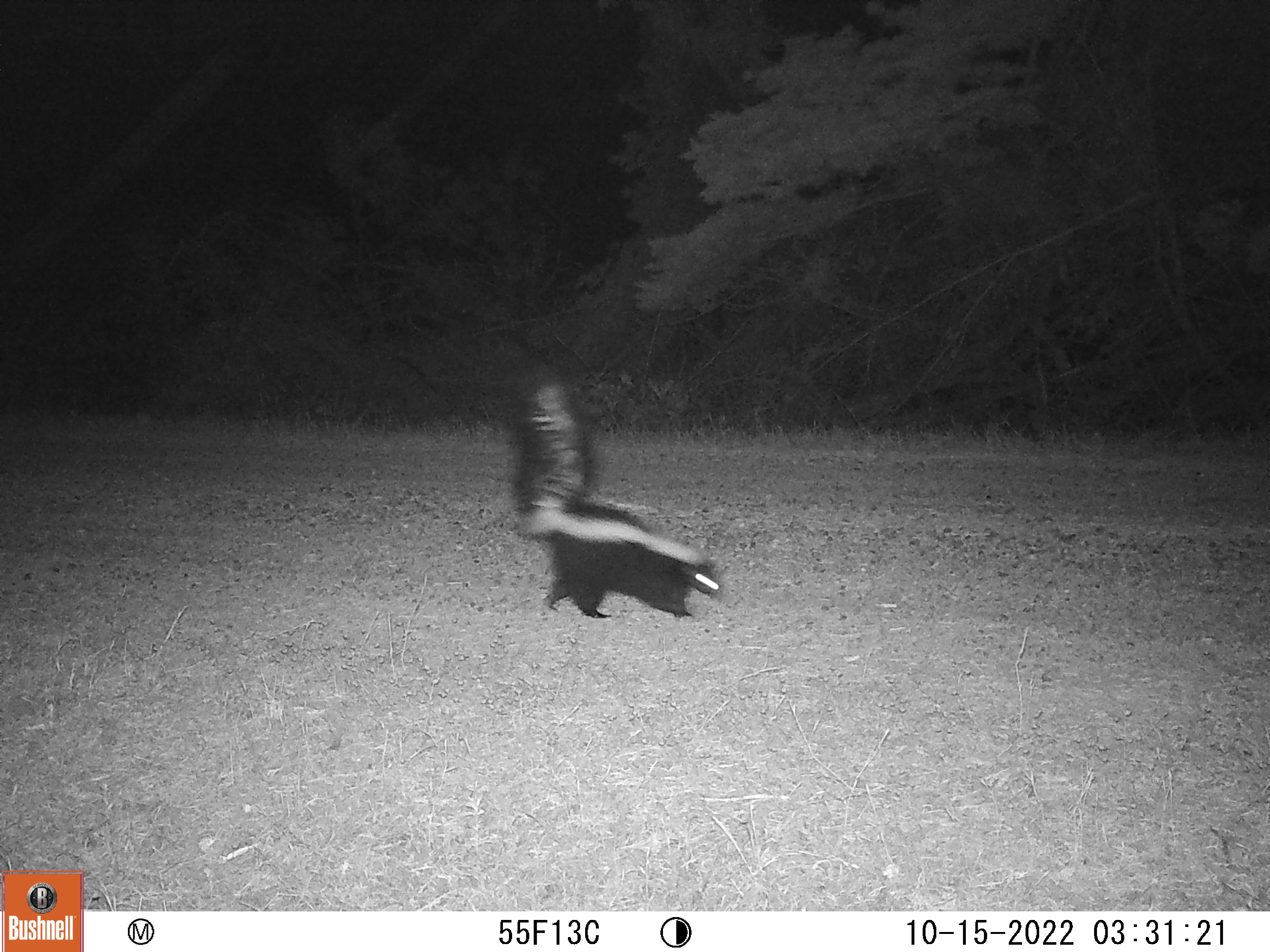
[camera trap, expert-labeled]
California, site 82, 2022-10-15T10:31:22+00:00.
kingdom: Animalia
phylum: Chordata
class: Mammalia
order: Carnivora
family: Mephitidae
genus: Mephitis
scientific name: Mephitis mephitis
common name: striped skunk